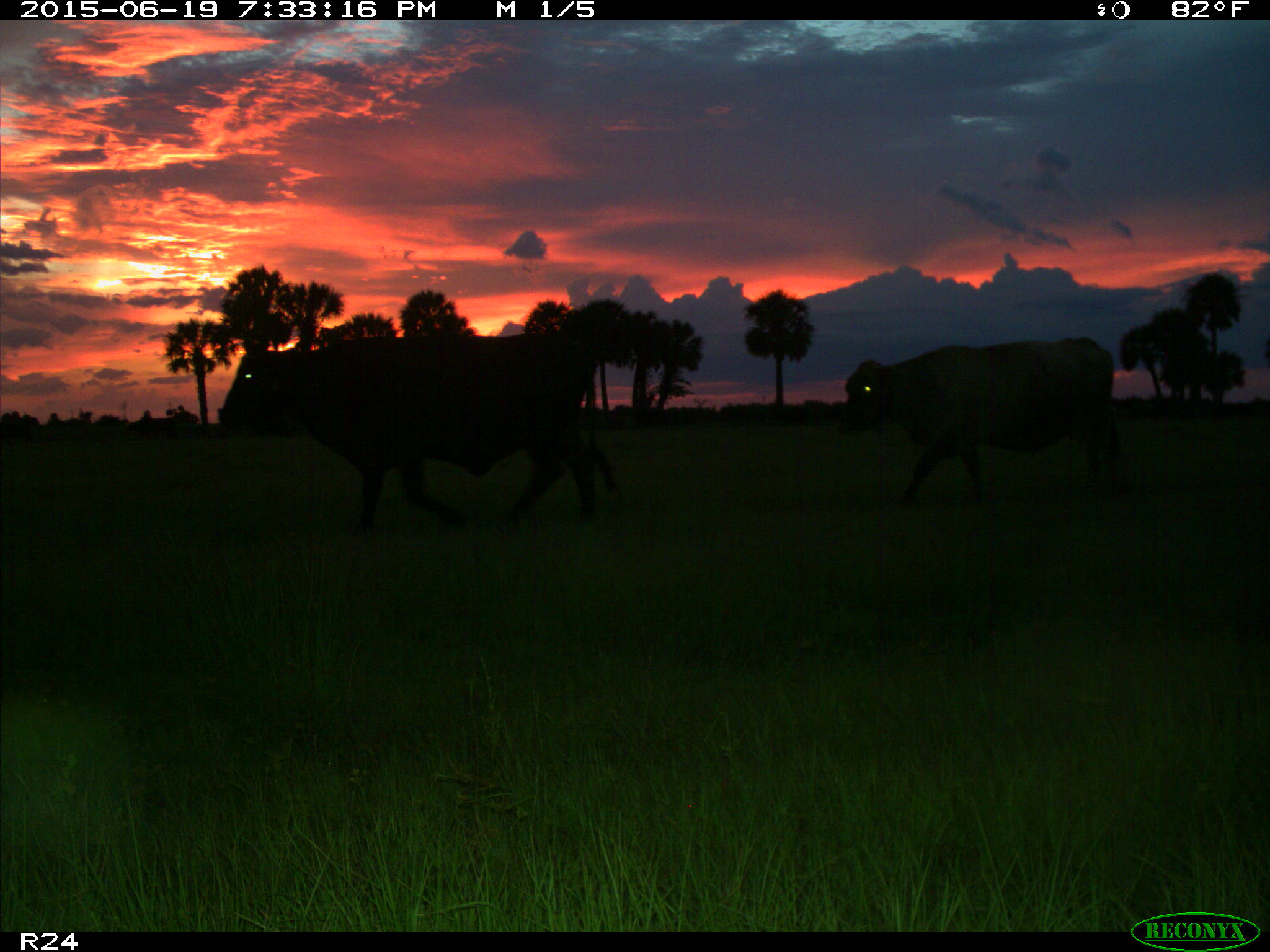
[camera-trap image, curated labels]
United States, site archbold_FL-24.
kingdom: Animalia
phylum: Chordata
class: Mammalia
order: Artiodactyla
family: Bovidae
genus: Bos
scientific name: Bos taurus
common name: domestic cow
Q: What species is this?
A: Bos taurus (domestic cow).